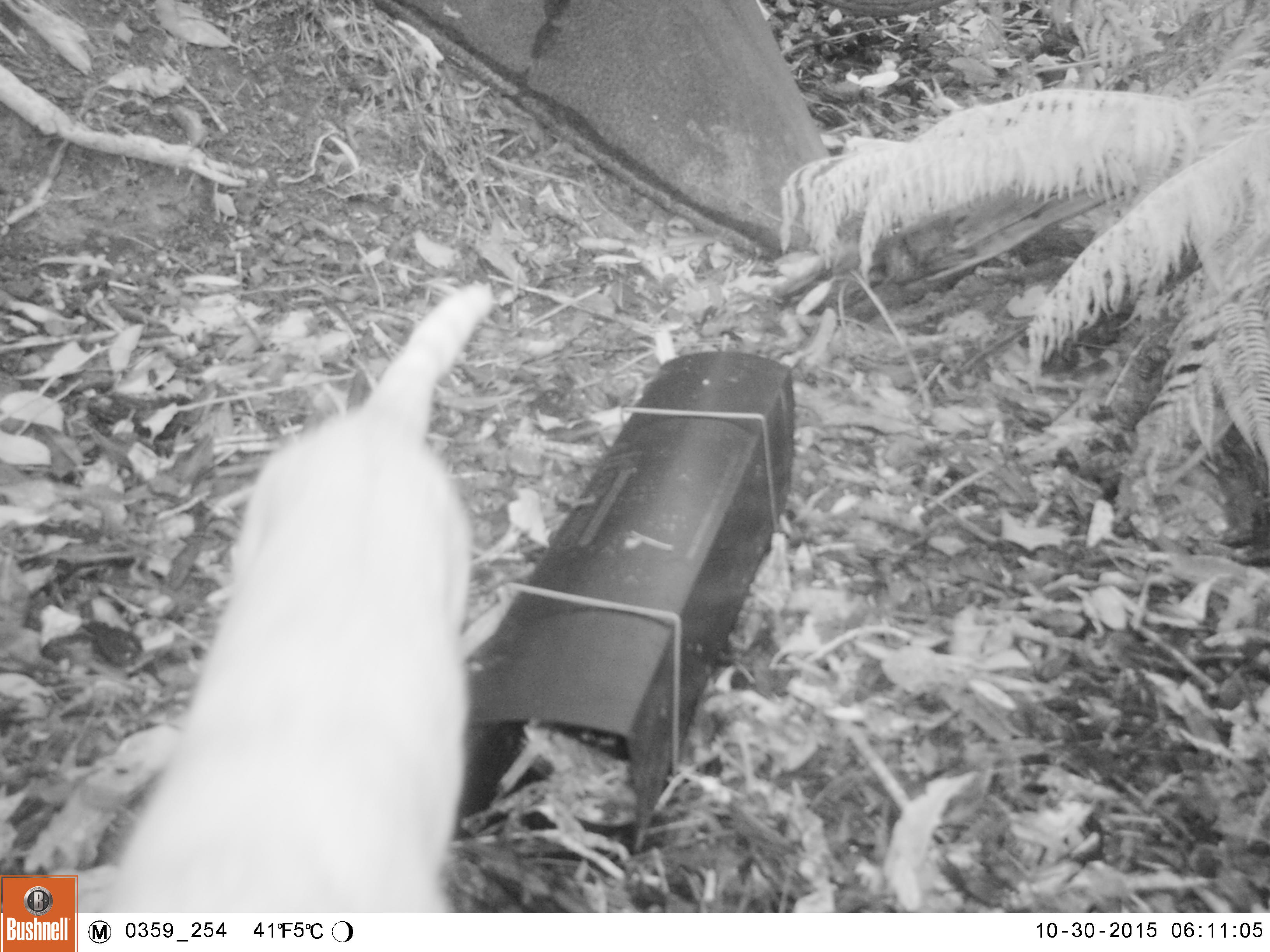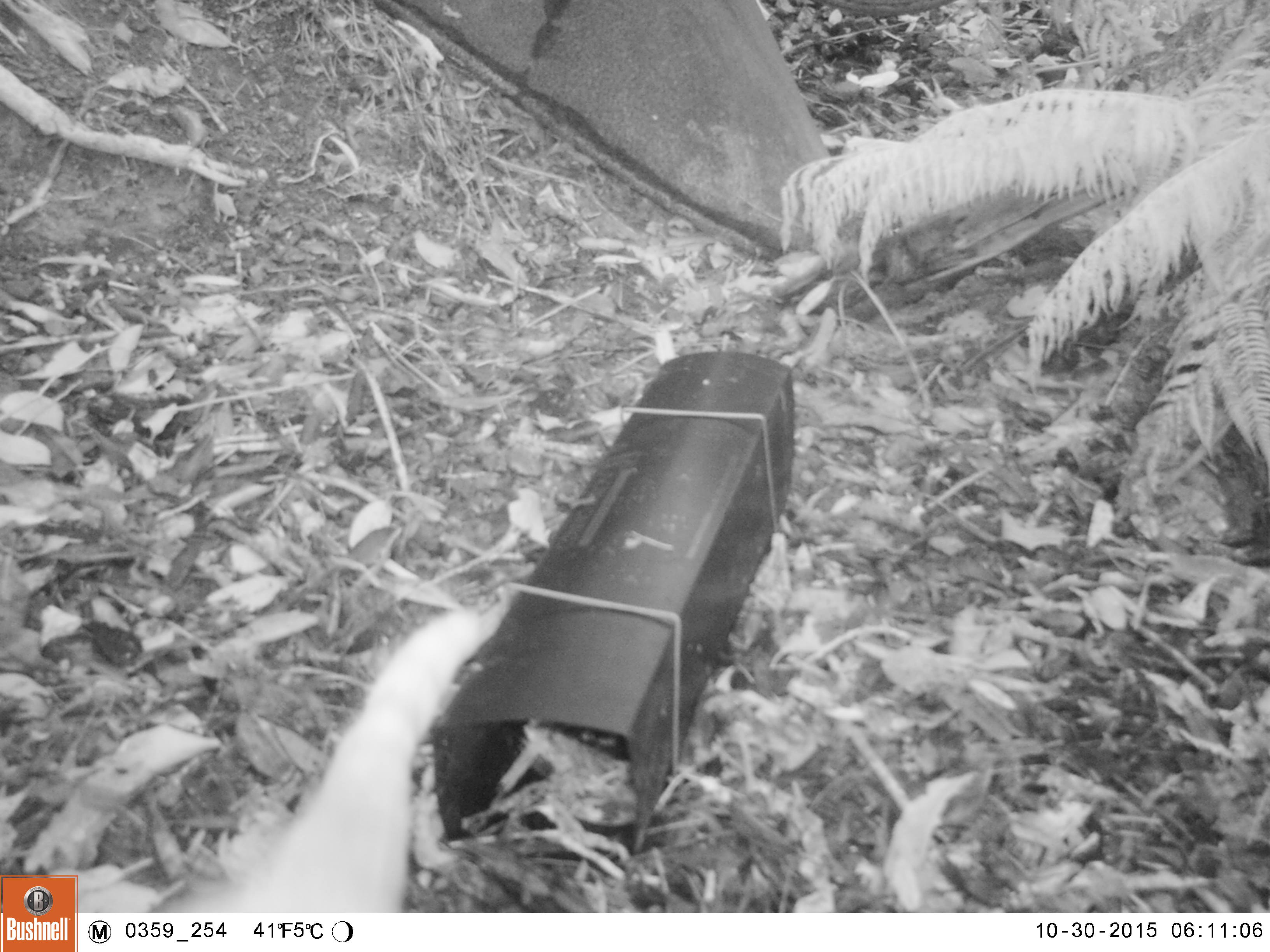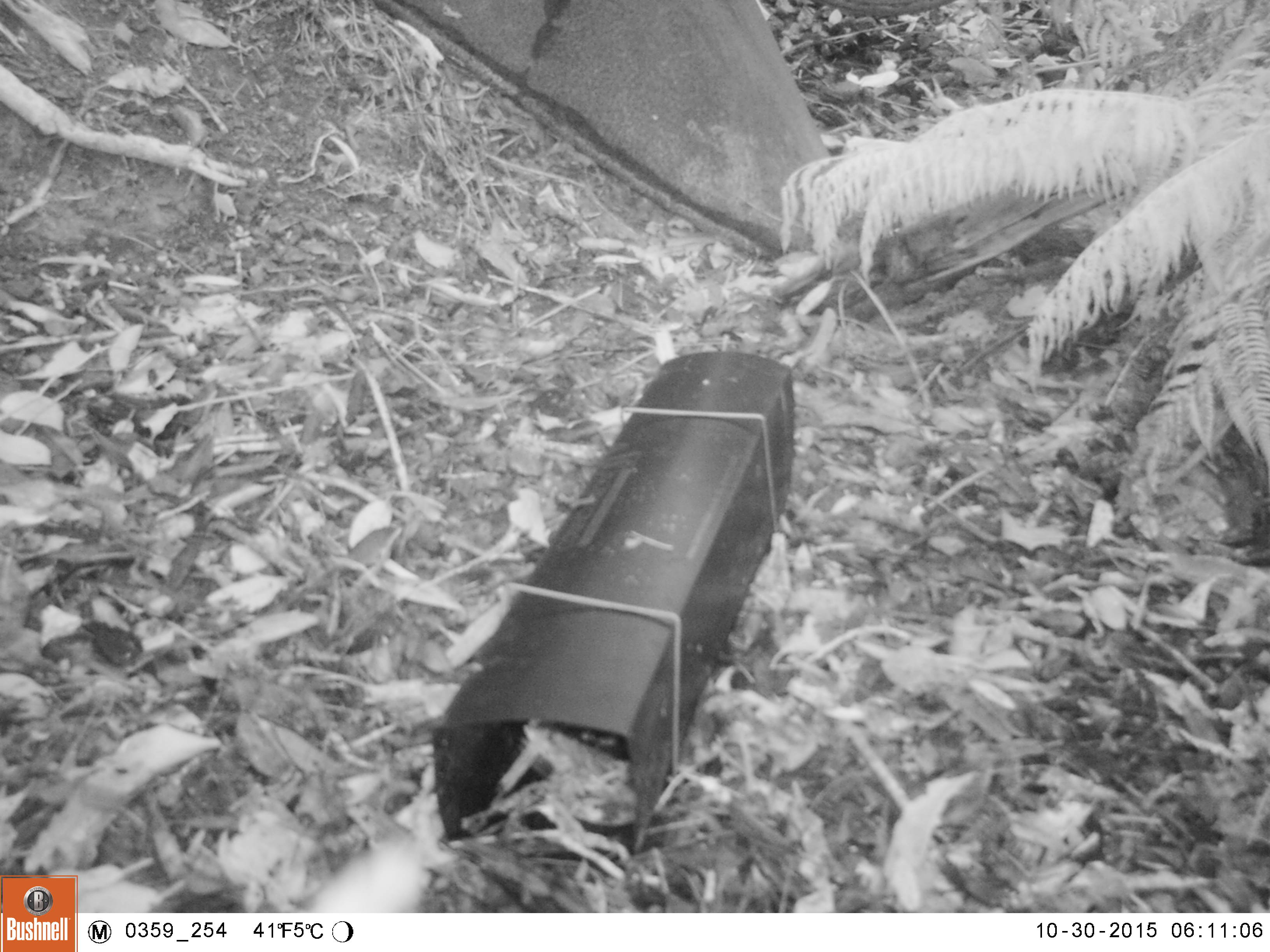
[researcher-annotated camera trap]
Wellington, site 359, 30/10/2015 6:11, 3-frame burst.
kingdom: Animalia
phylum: Chordata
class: Mammalia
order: Carnivora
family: Felidae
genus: Felis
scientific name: Felis catus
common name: cat